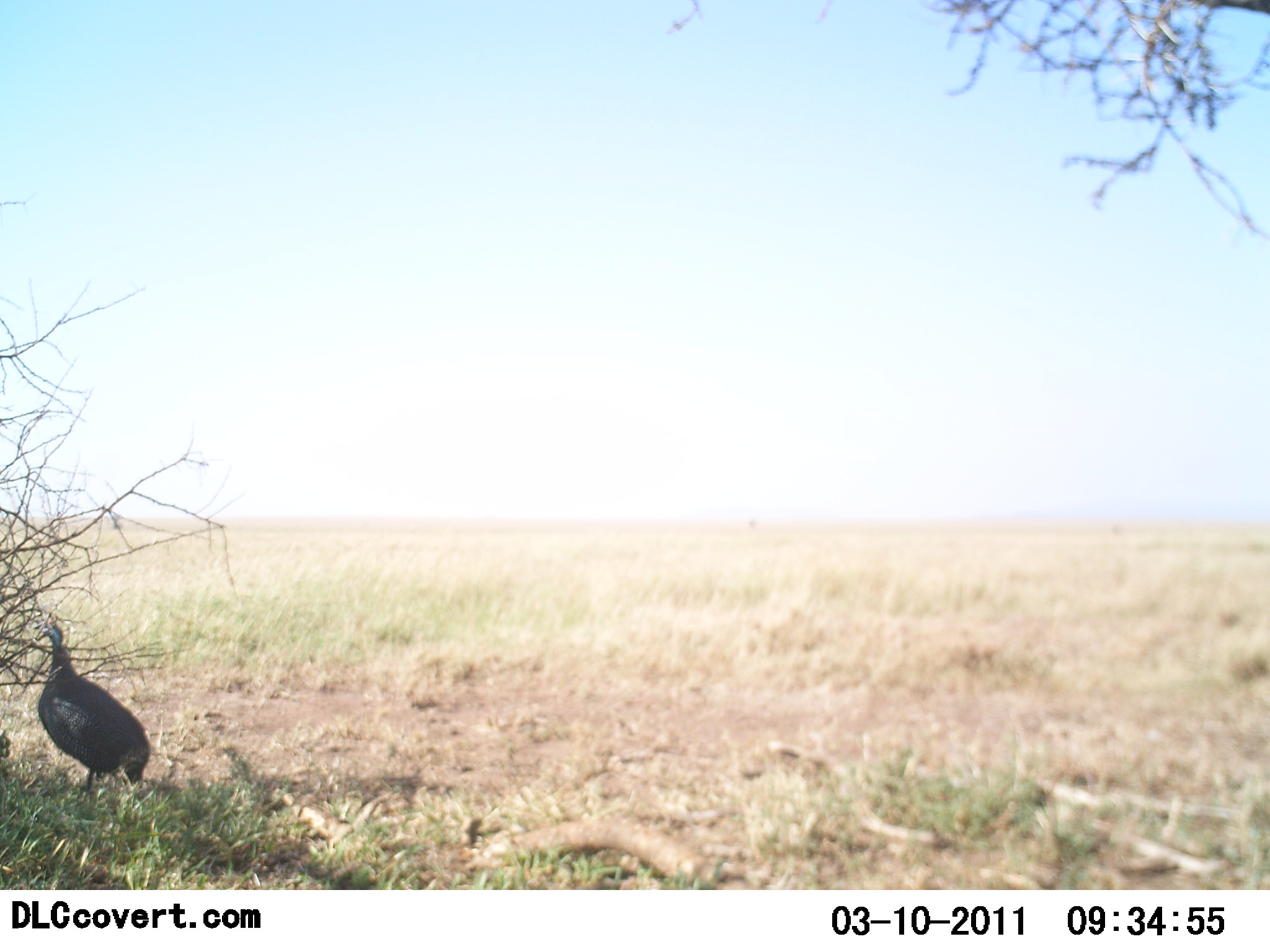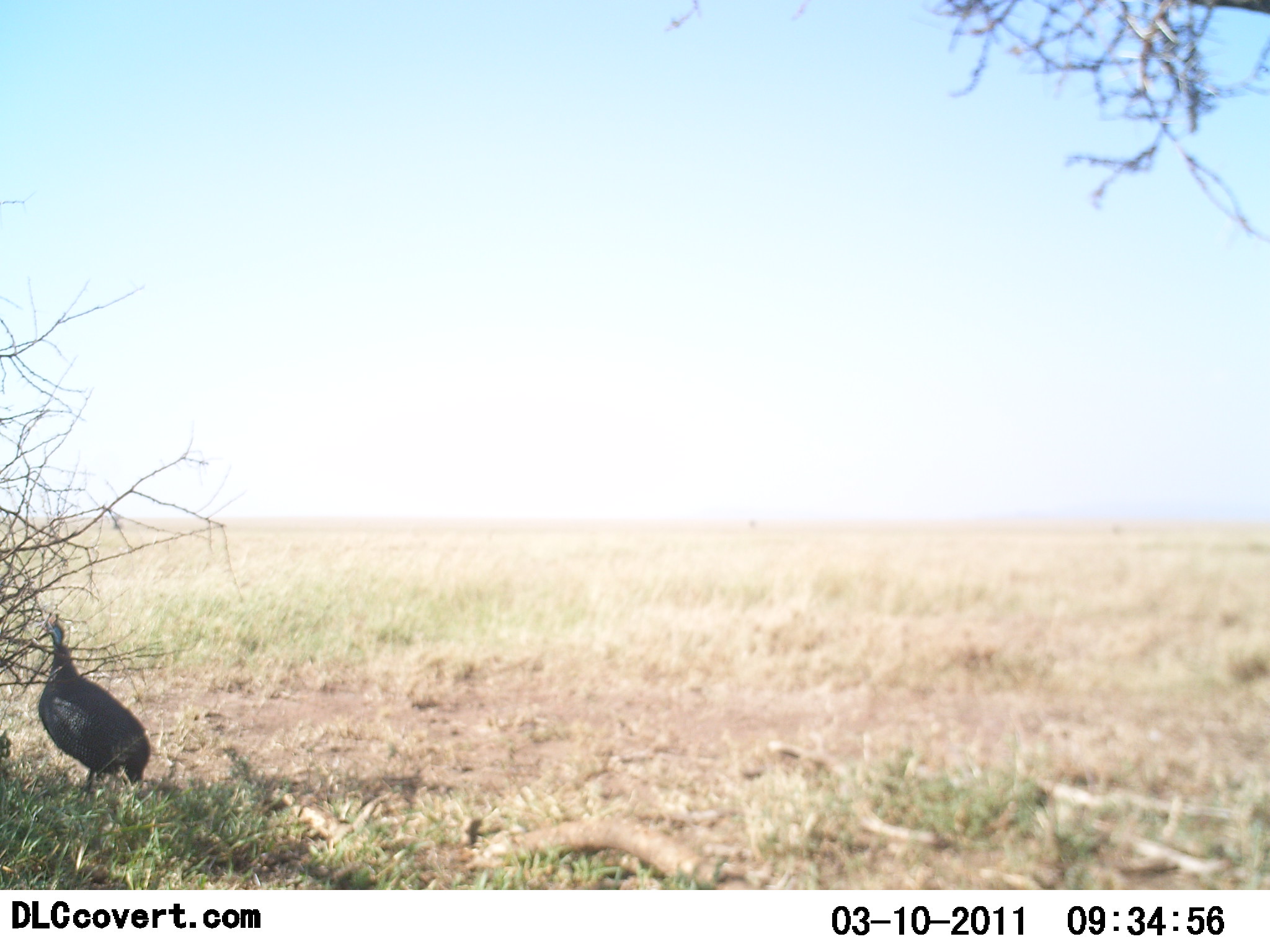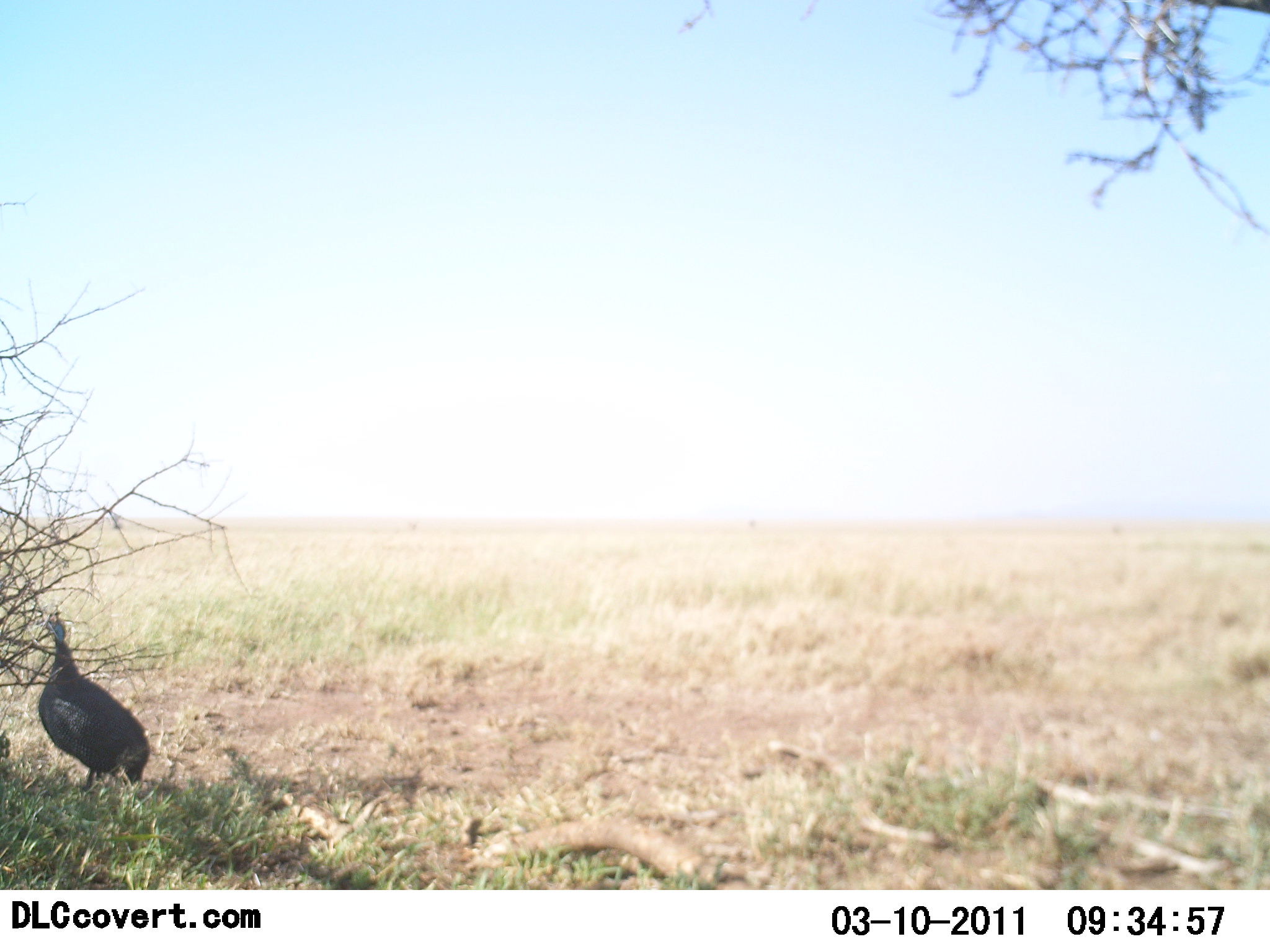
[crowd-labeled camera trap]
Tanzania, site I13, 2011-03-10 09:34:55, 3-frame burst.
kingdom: Animalia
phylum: Chordata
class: Aves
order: Galliformes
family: Numididae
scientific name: Numididae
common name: guinea fowl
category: guineafowl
Guineafowl (guinea fowl) (Numididae), count 1. Behavior (volunteer vote fractions): standing 100%, resting 0%, moving 0%, interacting 0%. Young present (vote fraction): 0%. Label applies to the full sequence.